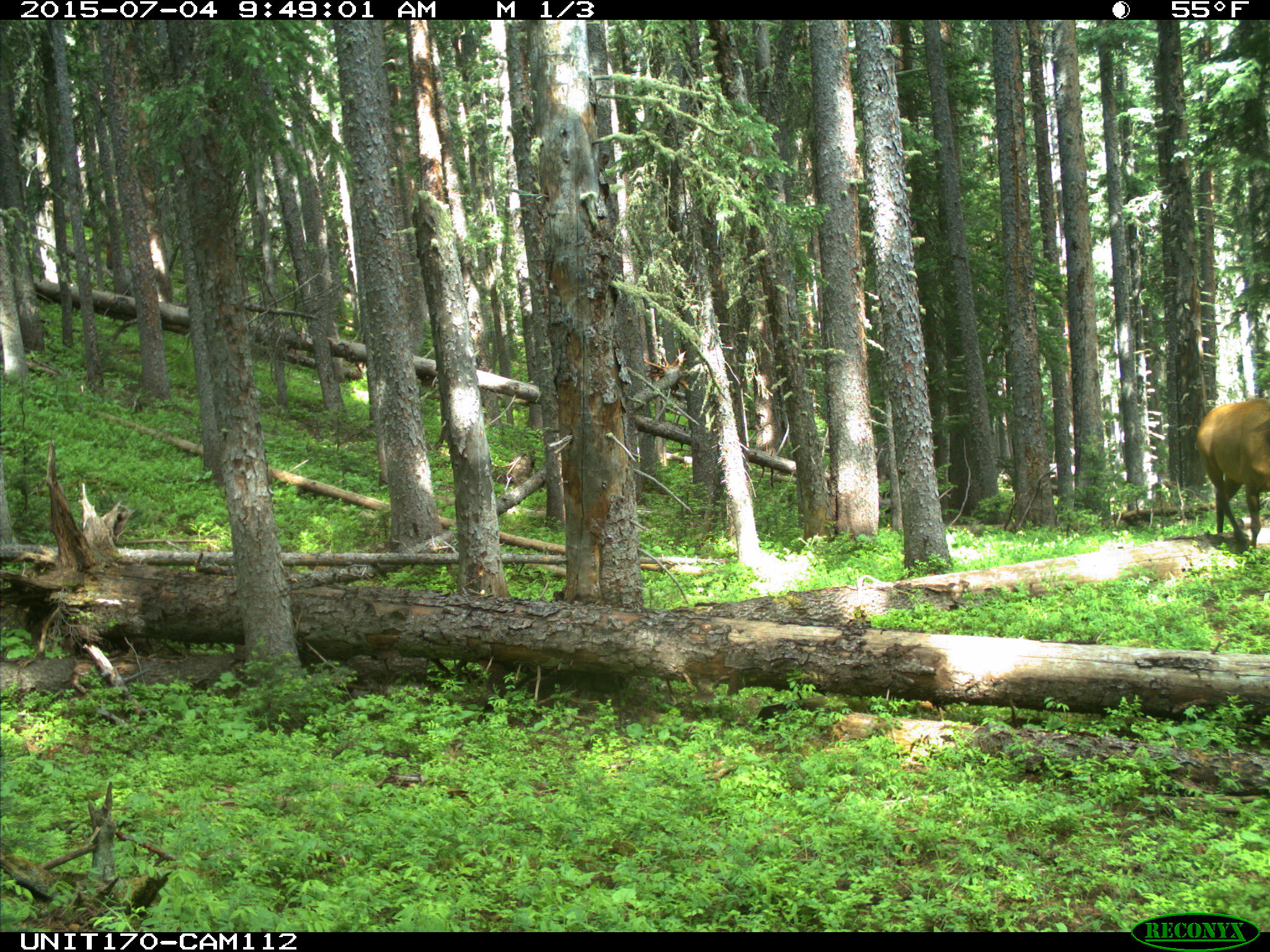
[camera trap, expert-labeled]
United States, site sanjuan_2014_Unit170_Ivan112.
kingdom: Animalia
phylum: Chordata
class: Mammalia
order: Artiodactyla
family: Cervidae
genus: Cervus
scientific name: Cervus elaphus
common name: red deer